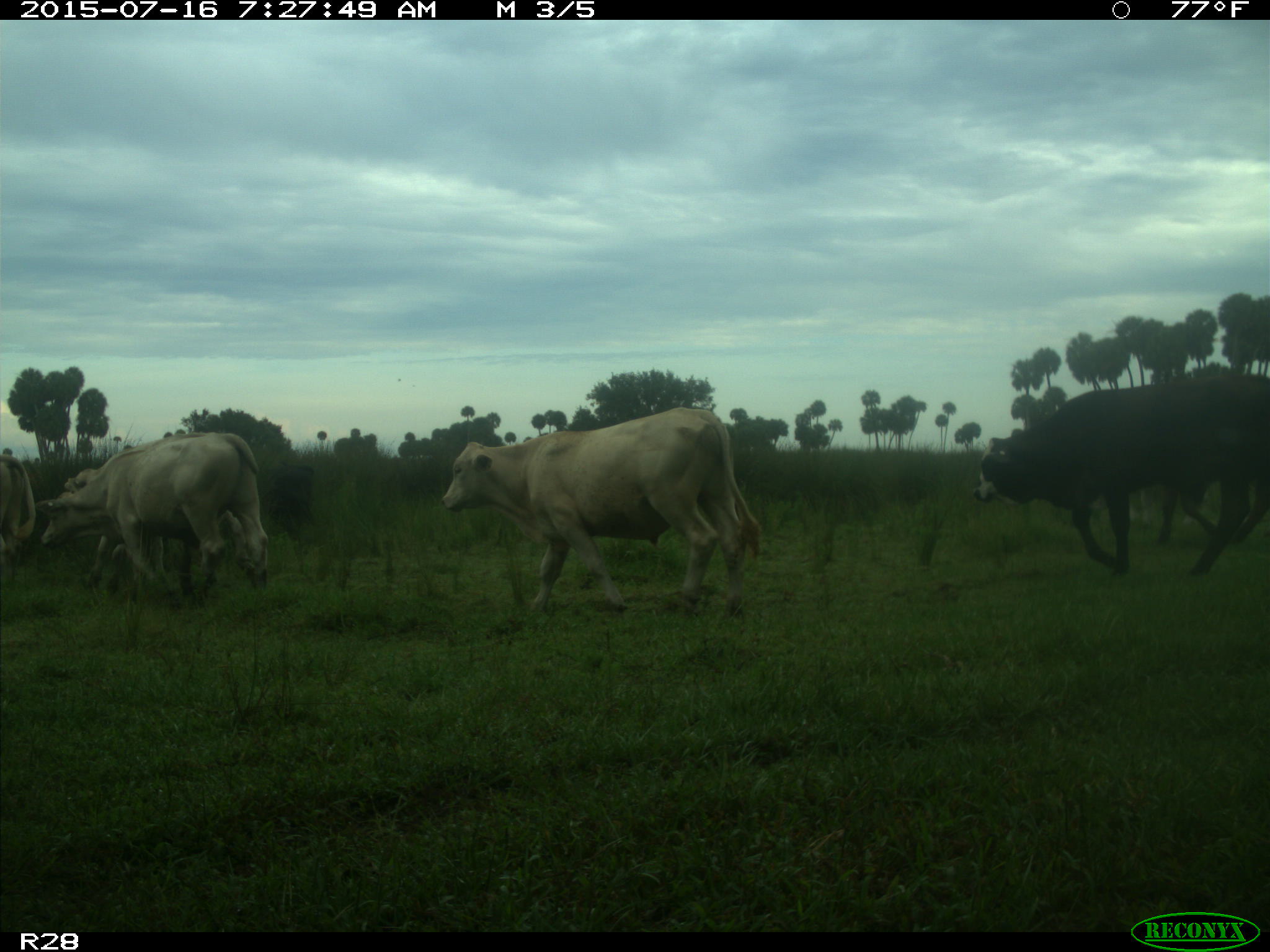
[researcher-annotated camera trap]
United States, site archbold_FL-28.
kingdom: Animalia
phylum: Chordata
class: Mammalia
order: Artiodactyla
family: Bovidae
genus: Bos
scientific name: Bos taurus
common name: domestic cow